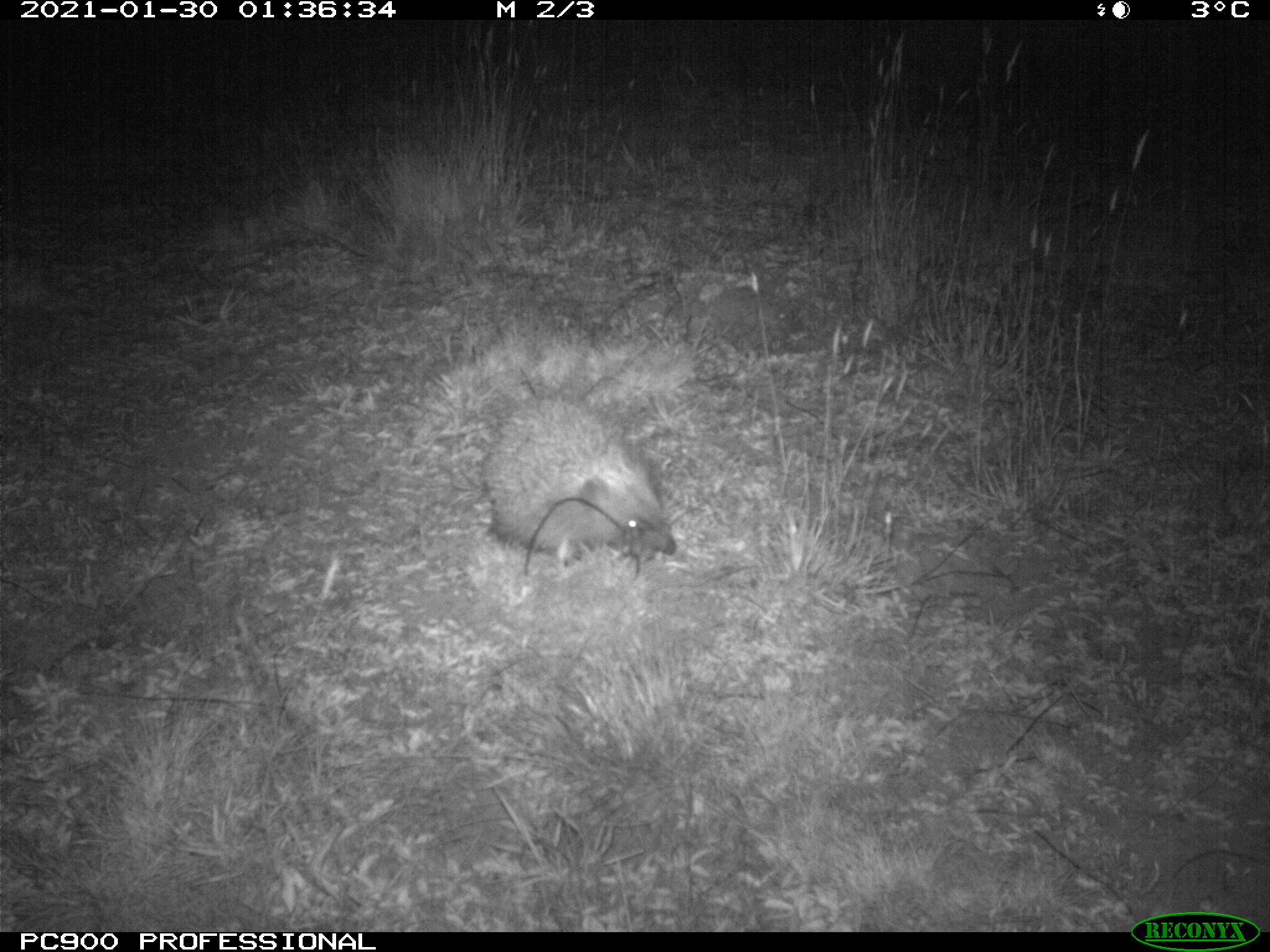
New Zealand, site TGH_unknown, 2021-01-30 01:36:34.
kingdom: Animalia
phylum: Chordata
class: Mammalia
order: Eulipotyphla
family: Erinaceidae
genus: Erinaceus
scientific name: Erinaceus europaeus europaeus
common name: european hedgehog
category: hedgehog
Hedgehog (european hedgehog) (Erinaceus europaeus europaeus).